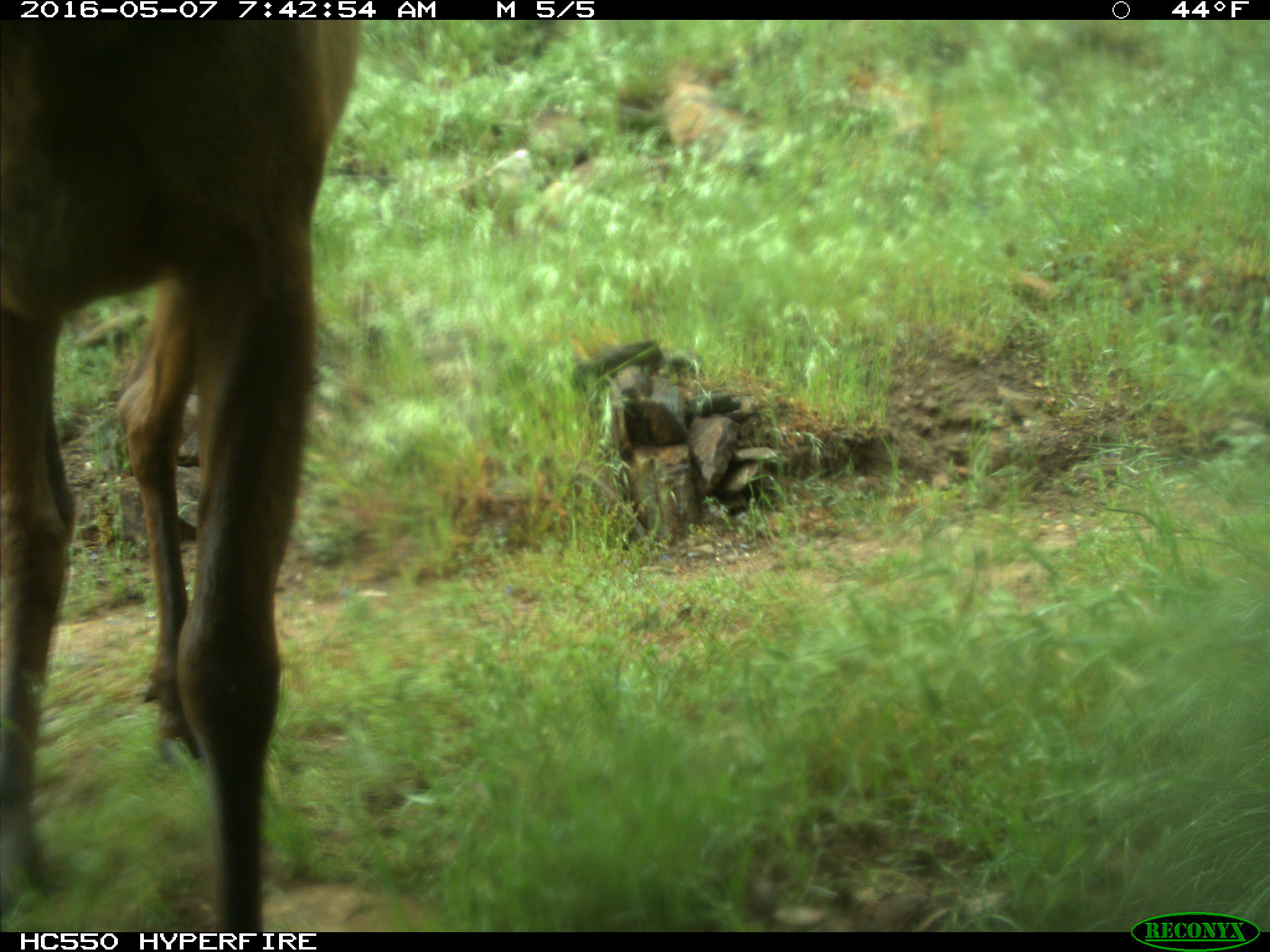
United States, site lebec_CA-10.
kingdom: Animalia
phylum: Chordata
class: Mammalia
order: Artiodactyla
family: Cervidae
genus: Cervus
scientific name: Cervus canadensis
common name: elk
Cervus canadensis (elk).